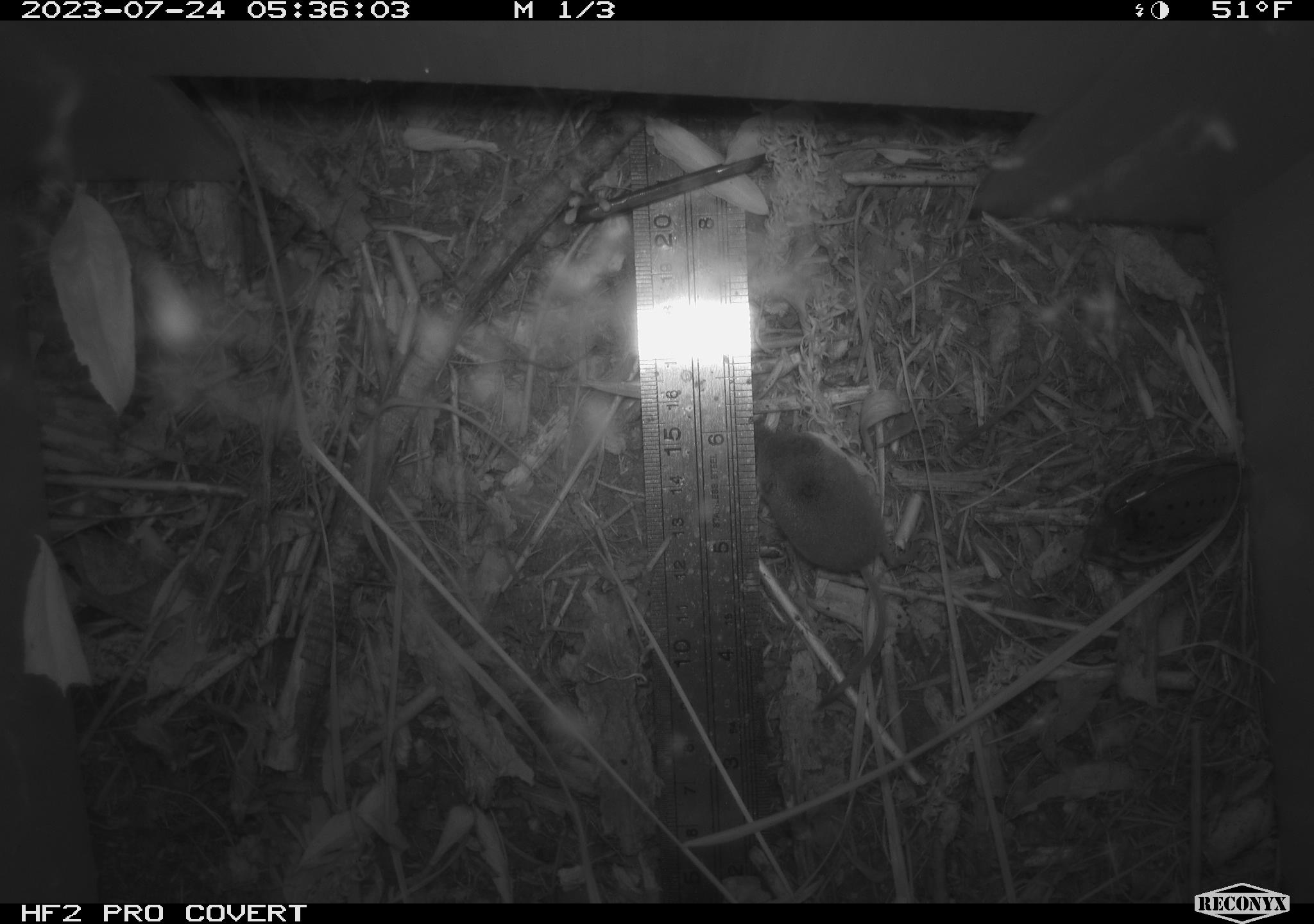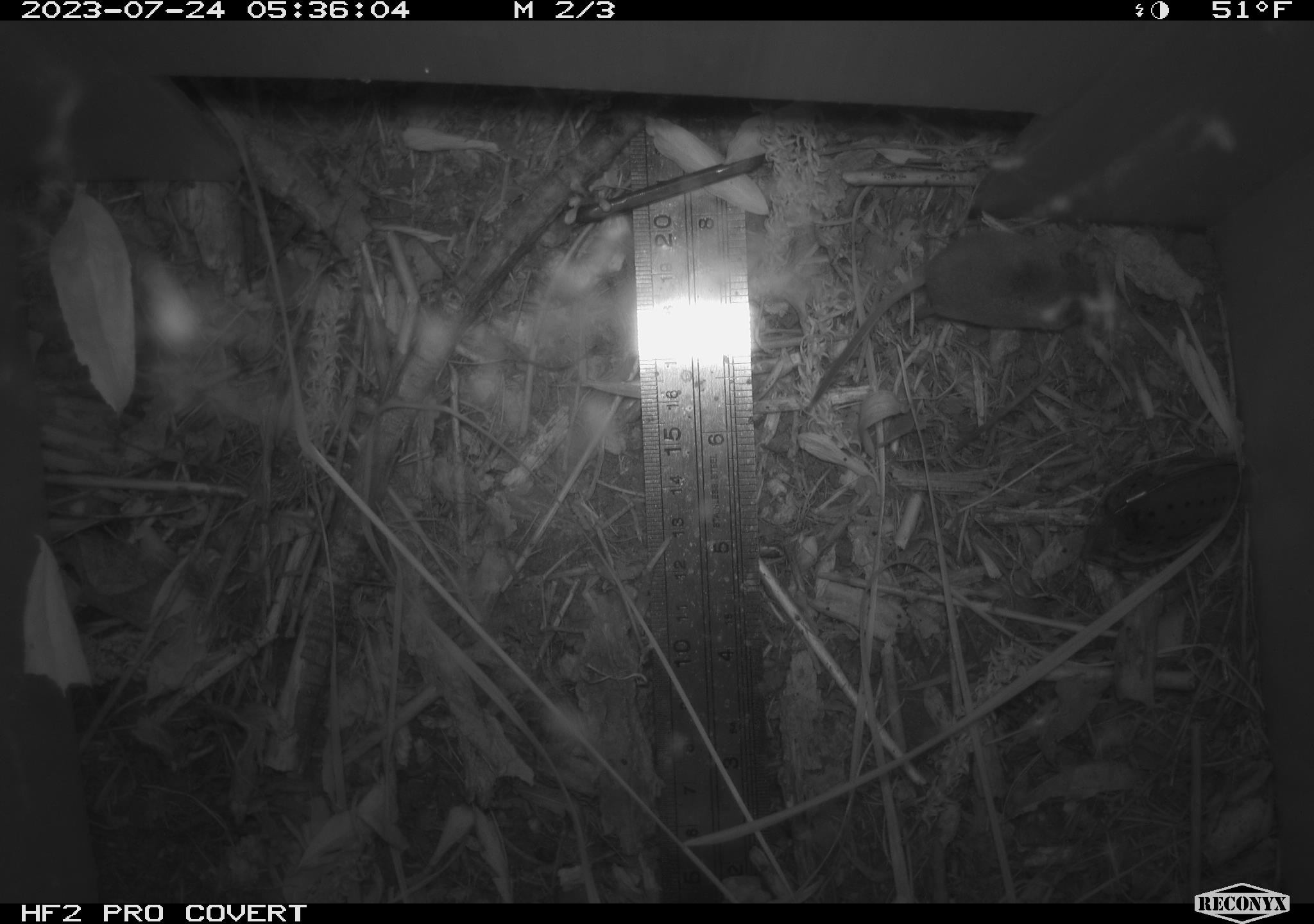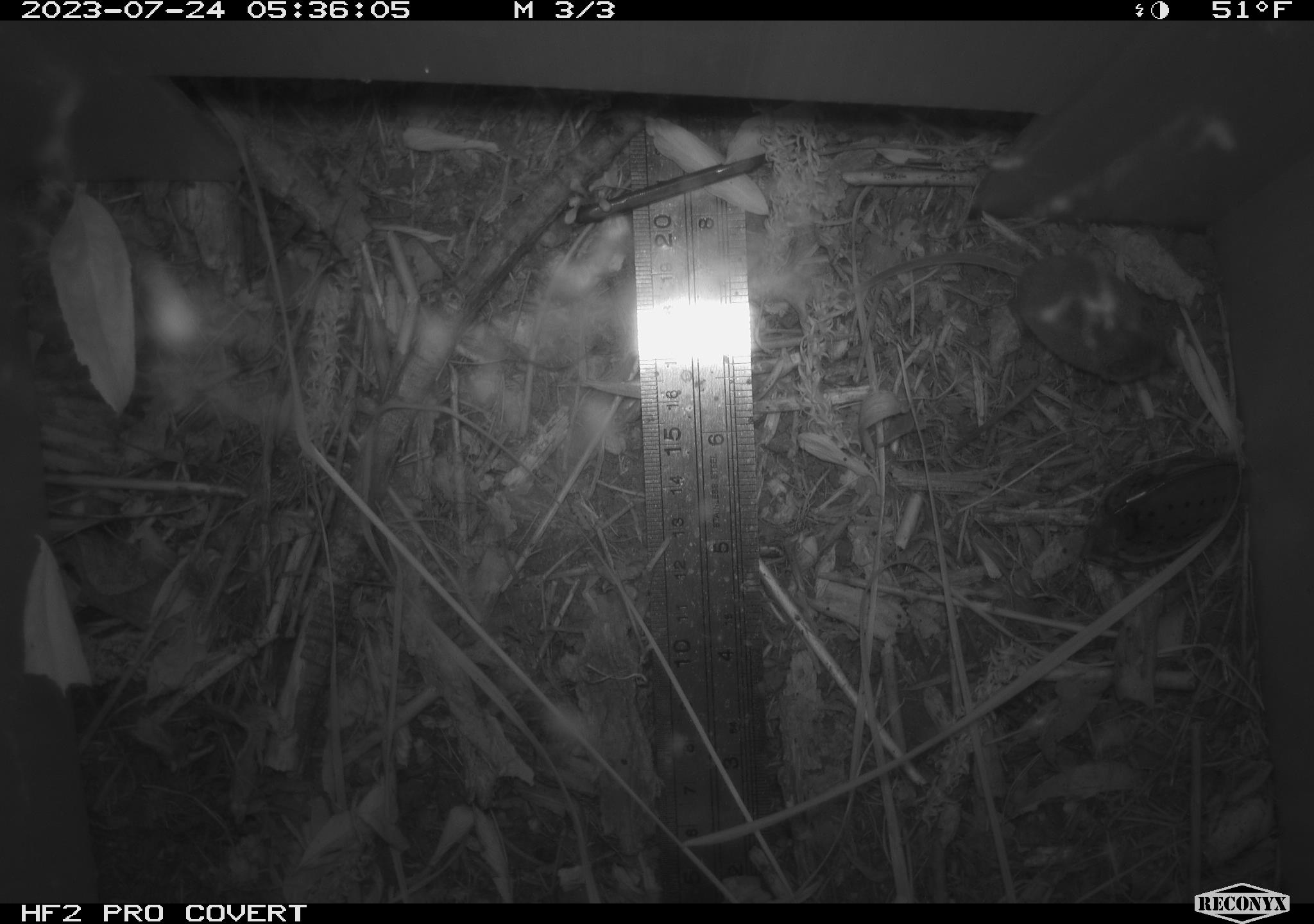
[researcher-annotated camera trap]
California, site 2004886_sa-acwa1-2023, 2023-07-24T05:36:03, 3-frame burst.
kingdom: Animalia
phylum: Chordata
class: Mammalia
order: Eulipotyphla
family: Soricidae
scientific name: Soricidae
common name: shrews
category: soricidae family